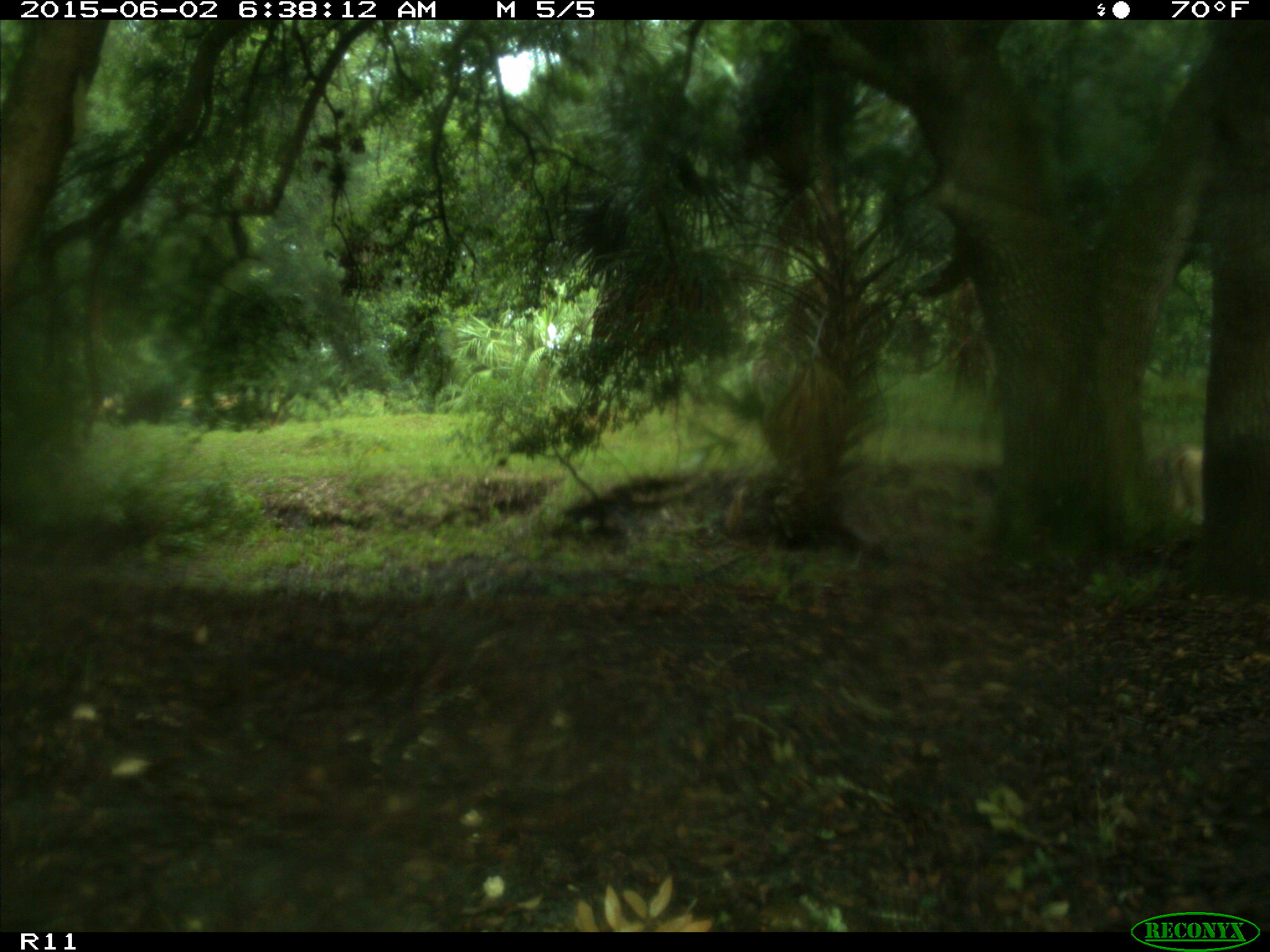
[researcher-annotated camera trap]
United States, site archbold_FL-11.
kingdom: Animalia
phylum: Chordata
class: Mammalia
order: Artiodactyla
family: Bovidae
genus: Bos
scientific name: Bos taurus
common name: domestic cow